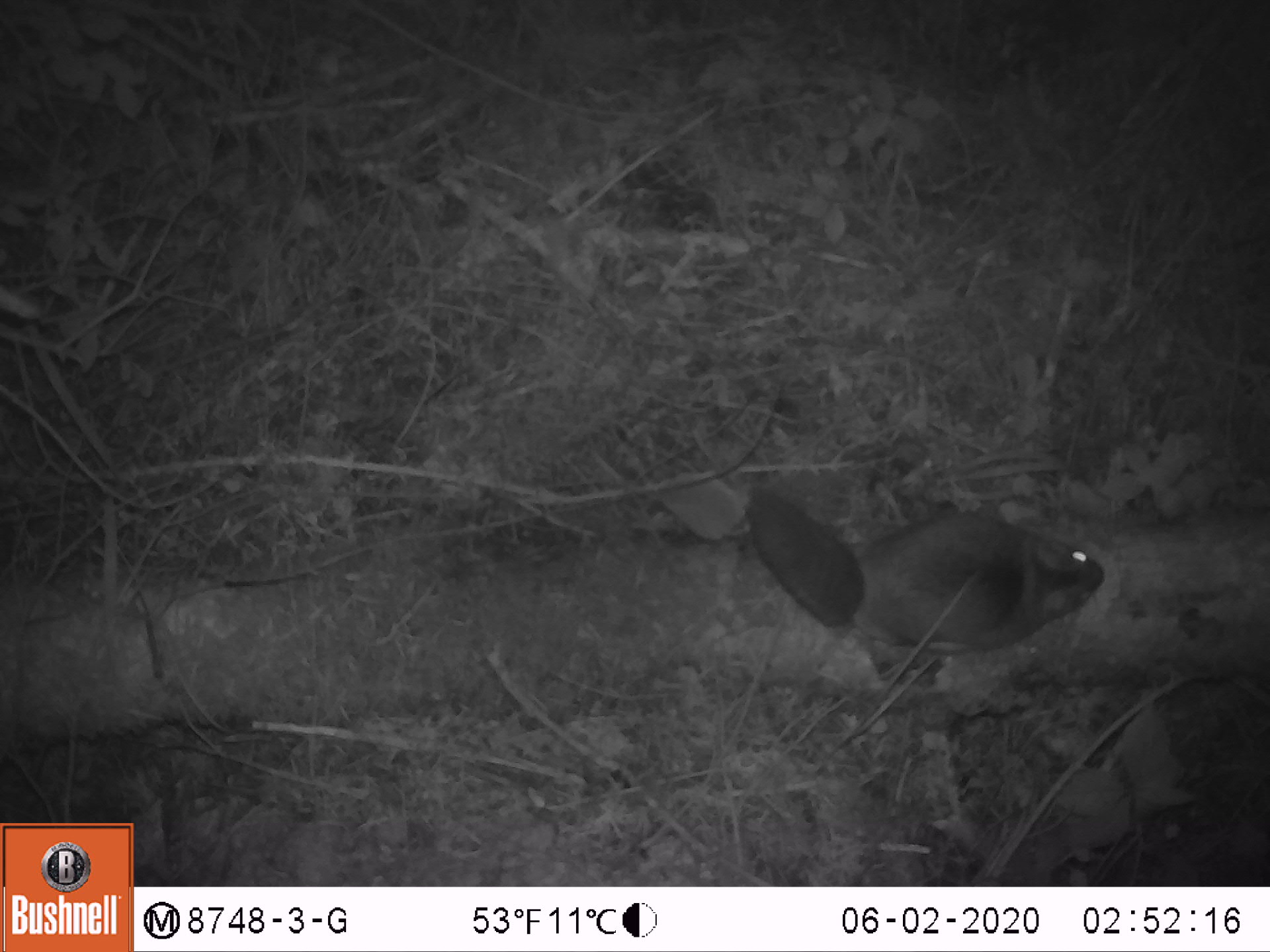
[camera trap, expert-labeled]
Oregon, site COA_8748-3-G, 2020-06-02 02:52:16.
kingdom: Animalia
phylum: Chordata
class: Mammalia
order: Rodentia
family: Sciuridae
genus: Glaucomys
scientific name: Glaucomys oregonensis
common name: humboldt's flying squirrel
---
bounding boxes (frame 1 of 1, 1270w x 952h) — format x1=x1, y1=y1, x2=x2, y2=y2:
humboldt's flying squirrel: x1=738, y1=475, x2=1114, y2=661